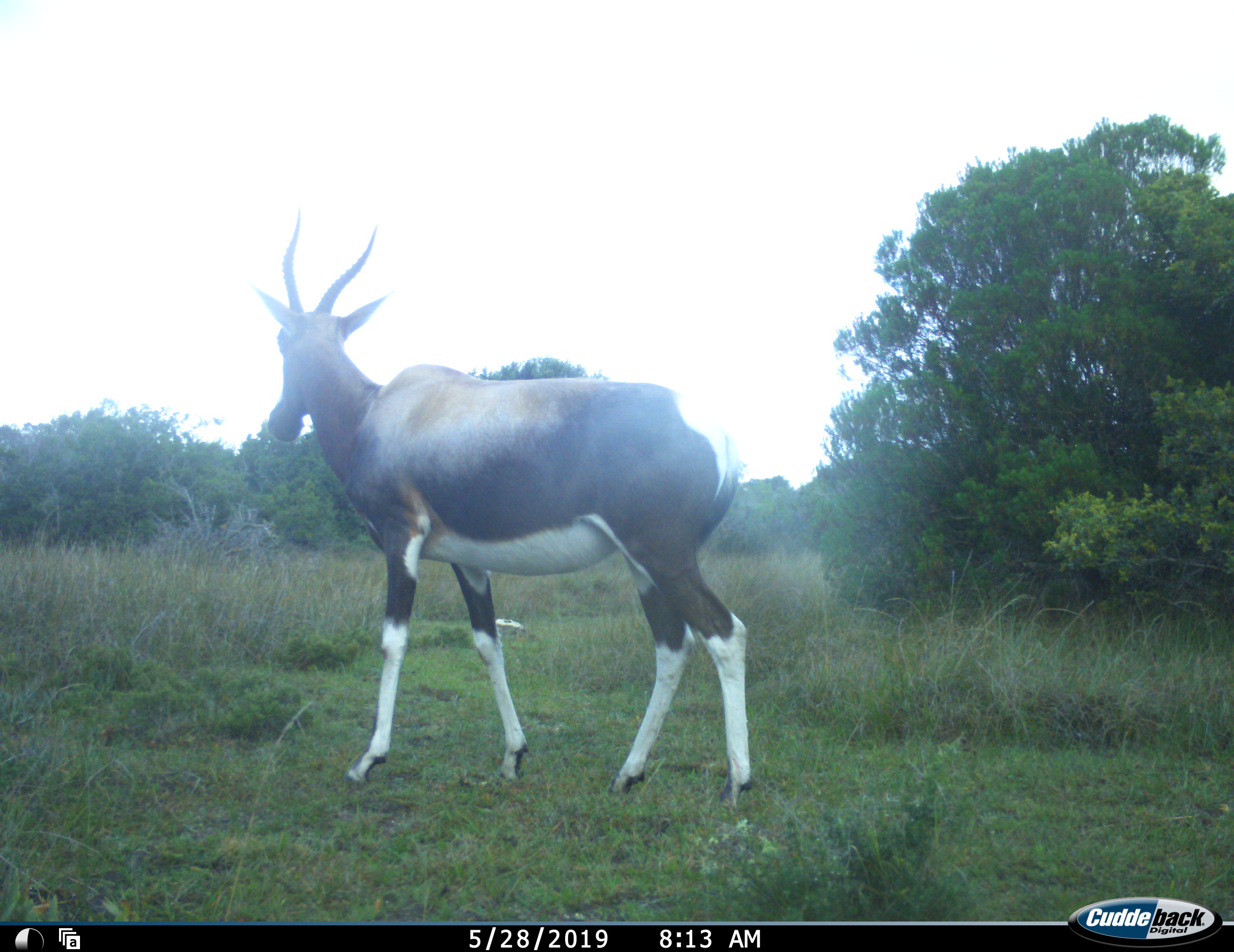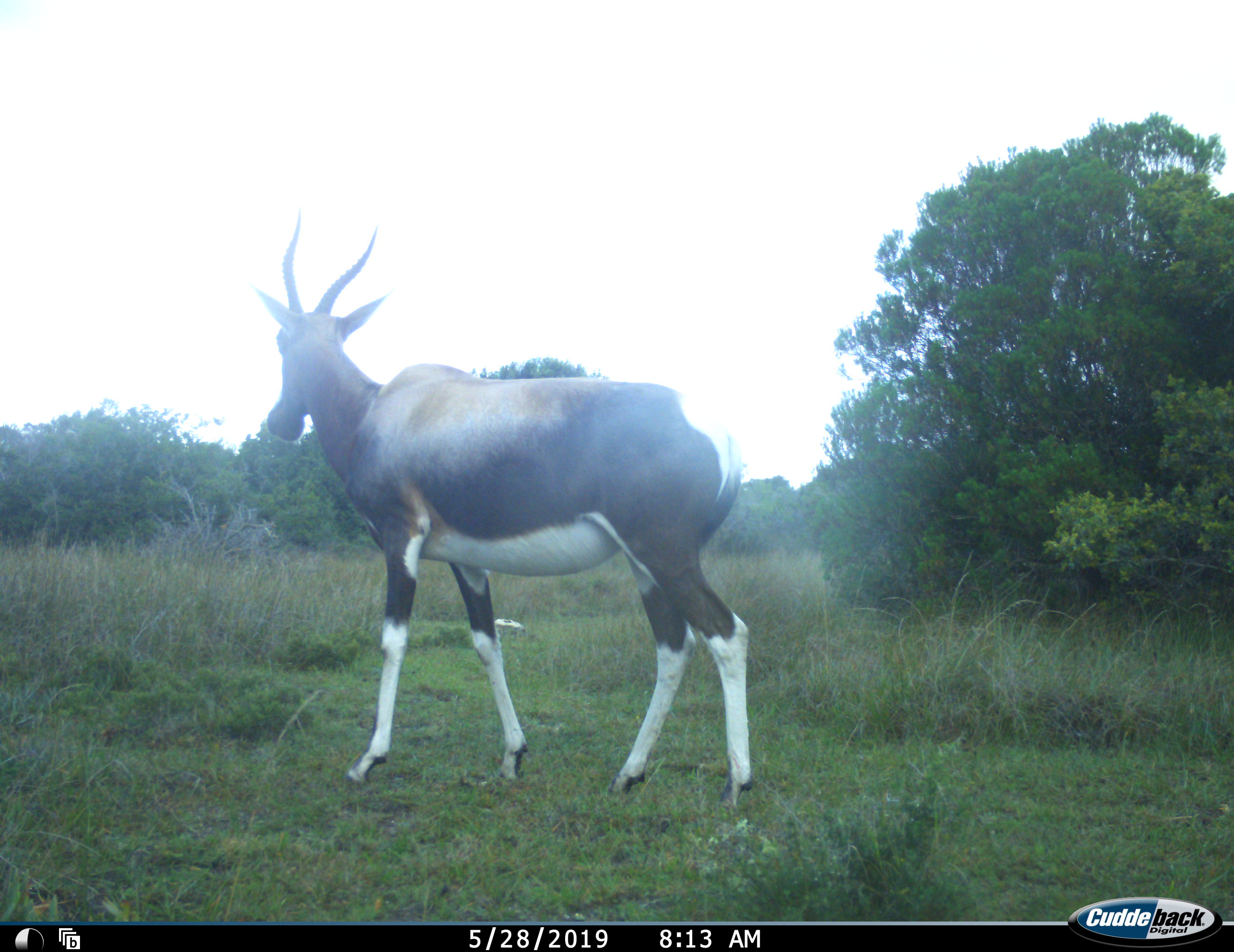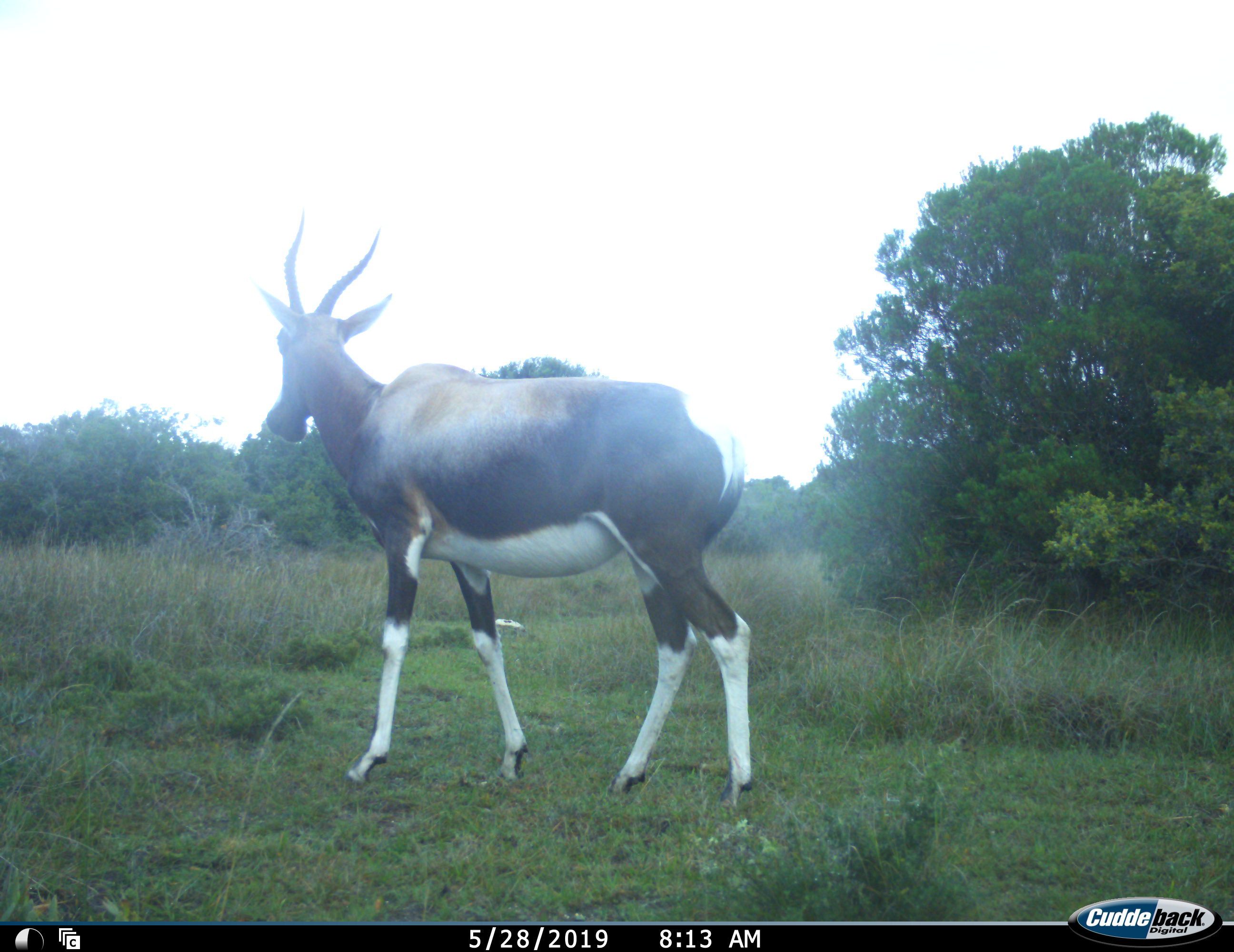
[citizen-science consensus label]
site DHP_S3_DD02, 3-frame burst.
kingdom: Animalia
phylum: Chordata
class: Mammalia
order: Artiodactyla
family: Bovidae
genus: Damaliscus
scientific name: Damaliscus pygargus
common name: bontebok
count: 1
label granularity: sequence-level